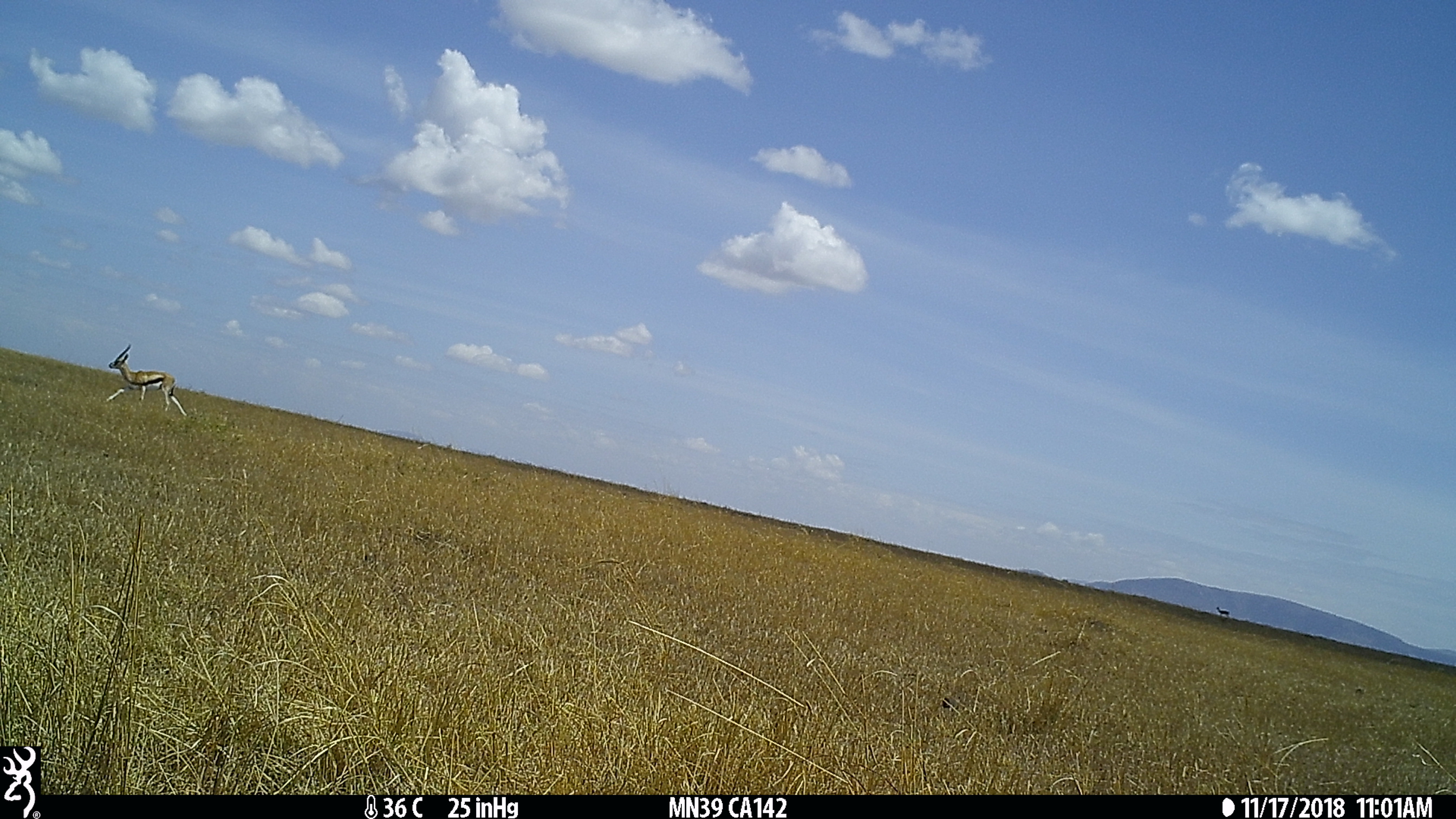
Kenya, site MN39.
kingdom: Animalia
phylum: Chordata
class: Mammalia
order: Artiodactyla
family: Bovidae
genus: Eudorcas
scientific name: Eudorcas thomsonii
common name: thomon's gazelle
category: gazelle thomsons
Gazelle thomsons (thomon's gazelle) (Eudorcas thomsonii).